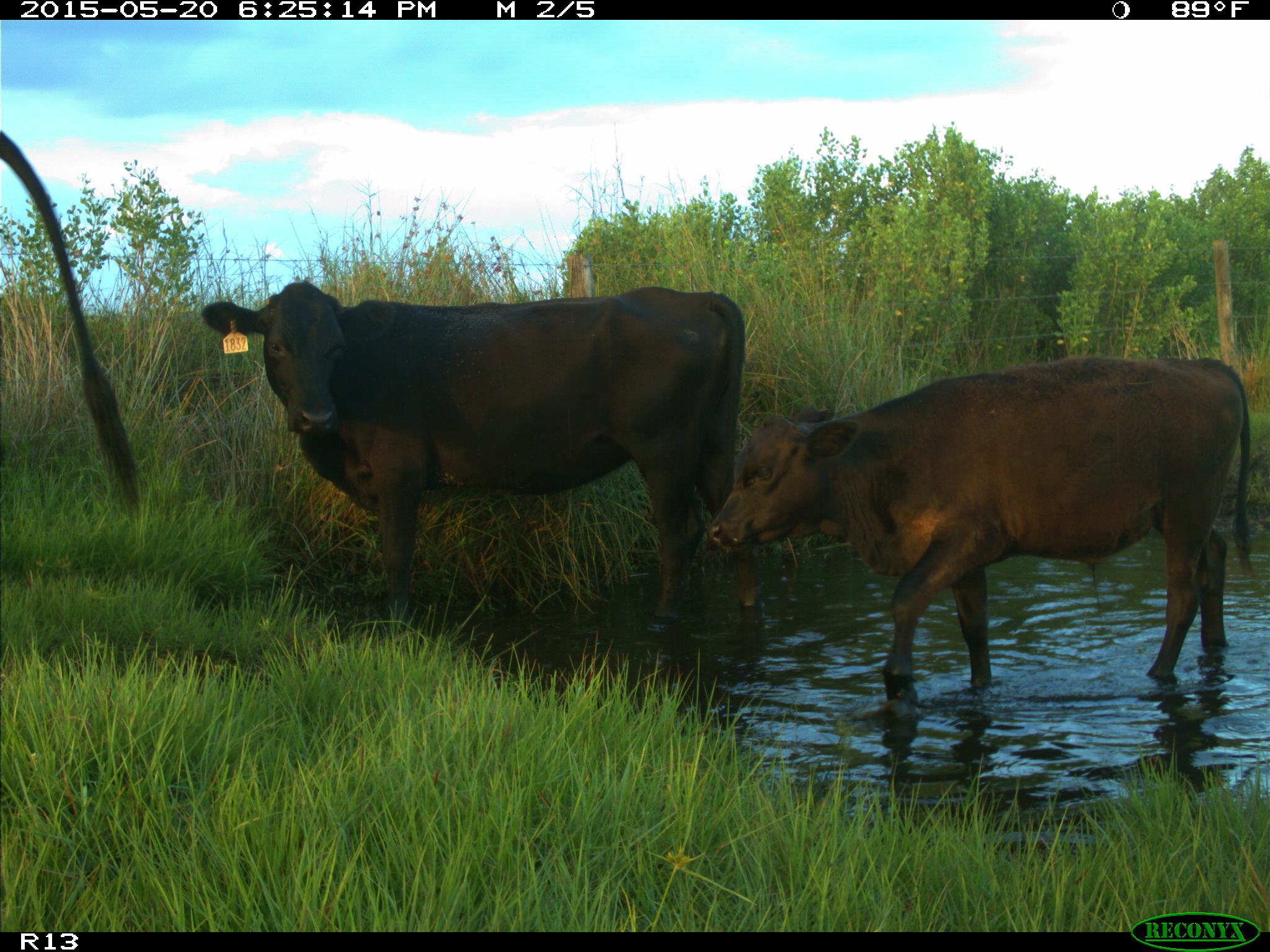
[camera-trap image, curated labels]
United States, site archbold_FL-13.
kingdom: Animalia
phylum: Chordata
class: Mammalia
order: Artiodactyla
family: Bovidae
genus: Bos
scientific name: Bos taurus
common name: domestic cow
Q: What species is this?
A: Bos taurus (domestic cow).